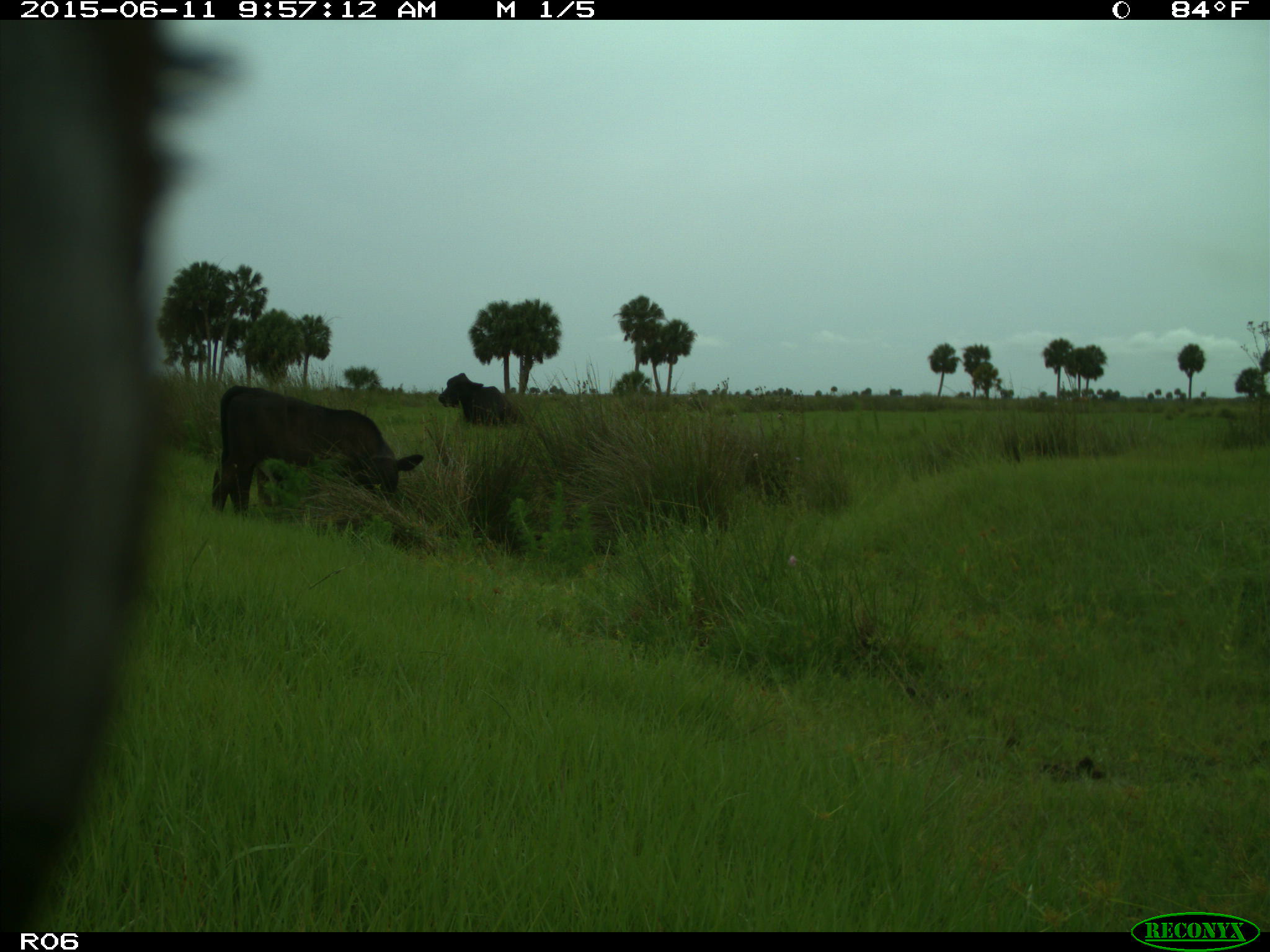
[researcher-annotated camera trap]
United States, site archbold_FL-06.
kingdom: Animalia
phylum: Chordata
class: Mammalia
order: Artiodactyla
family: Bovidae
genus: Bos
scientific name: Bos taurus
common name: domestic cow